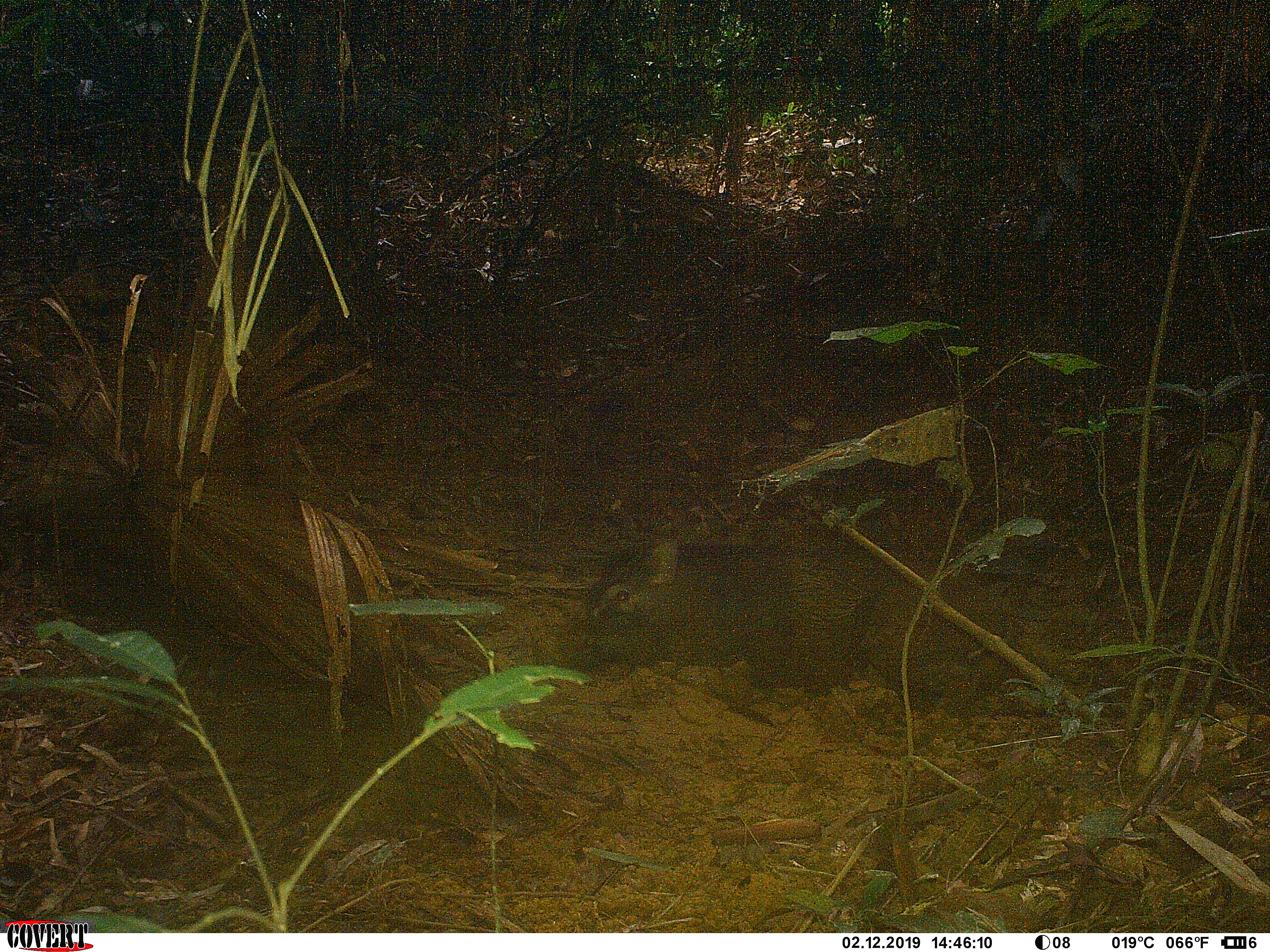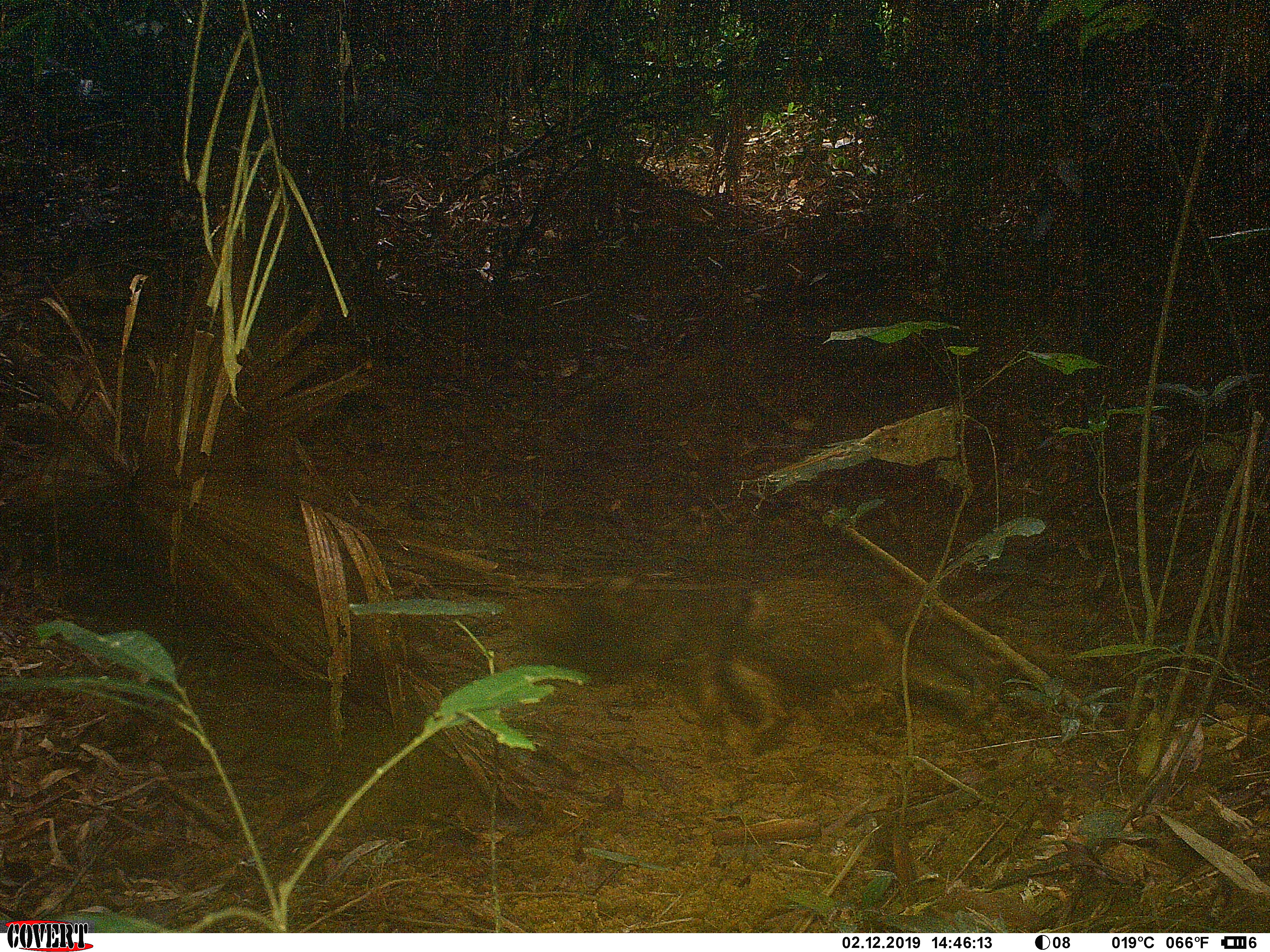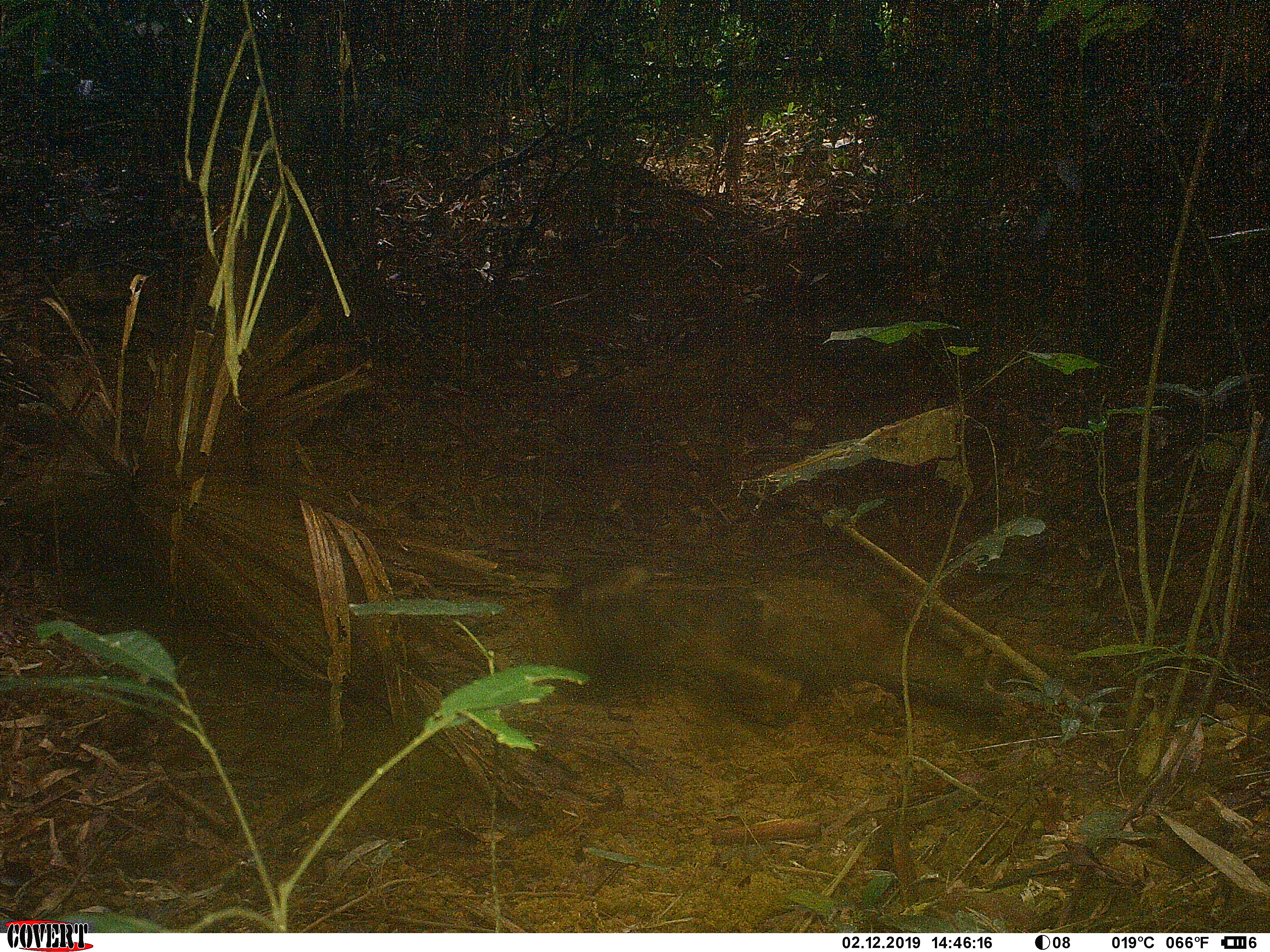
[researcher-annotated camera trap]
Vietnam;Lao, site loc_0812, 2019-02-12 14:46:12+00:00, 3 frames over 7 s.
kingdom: Animalia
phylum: Chordata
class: Mammalia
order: Artiodactyla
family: Suidae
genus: Sus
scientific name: Sus scrofa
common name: eurasian wild pig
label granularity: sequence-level